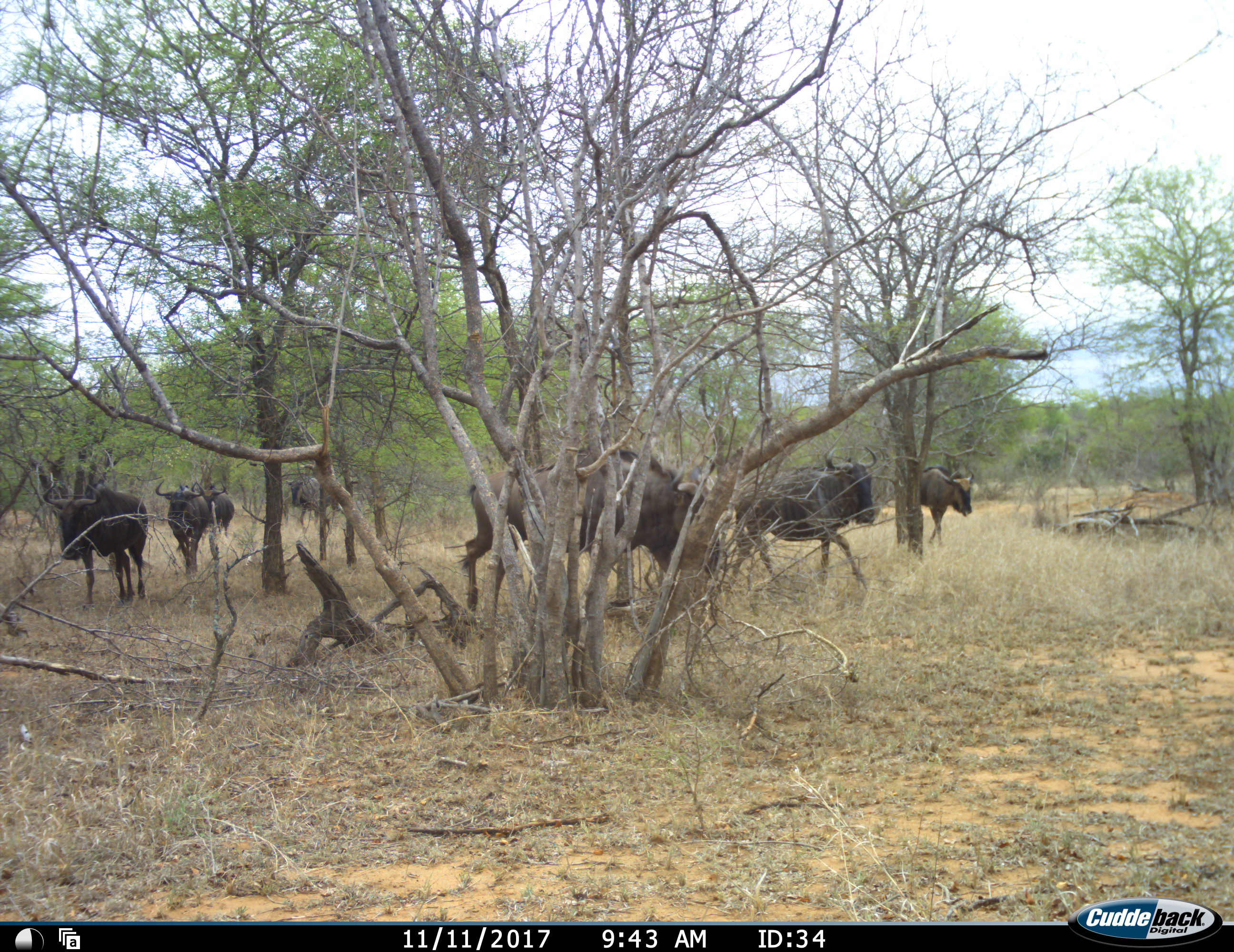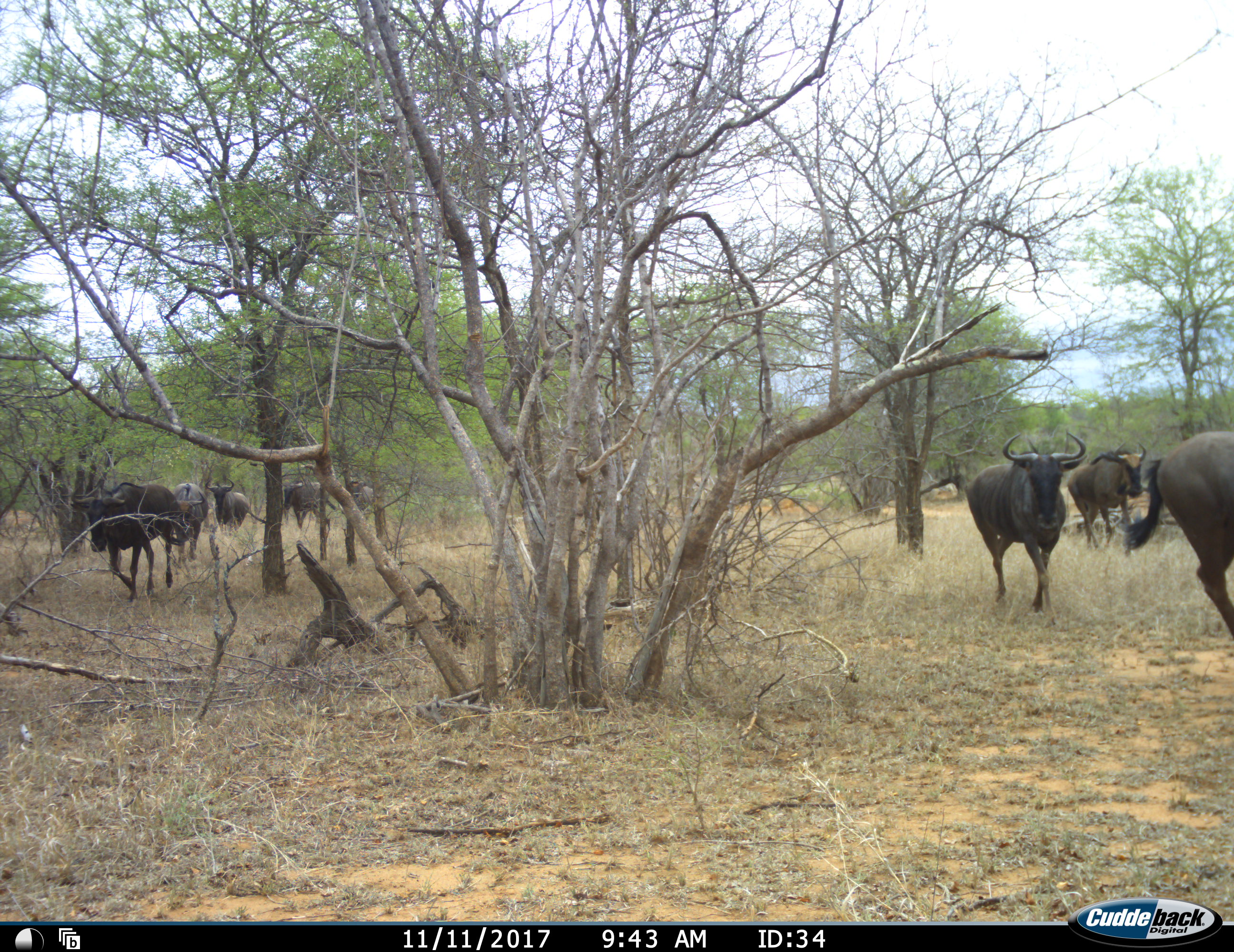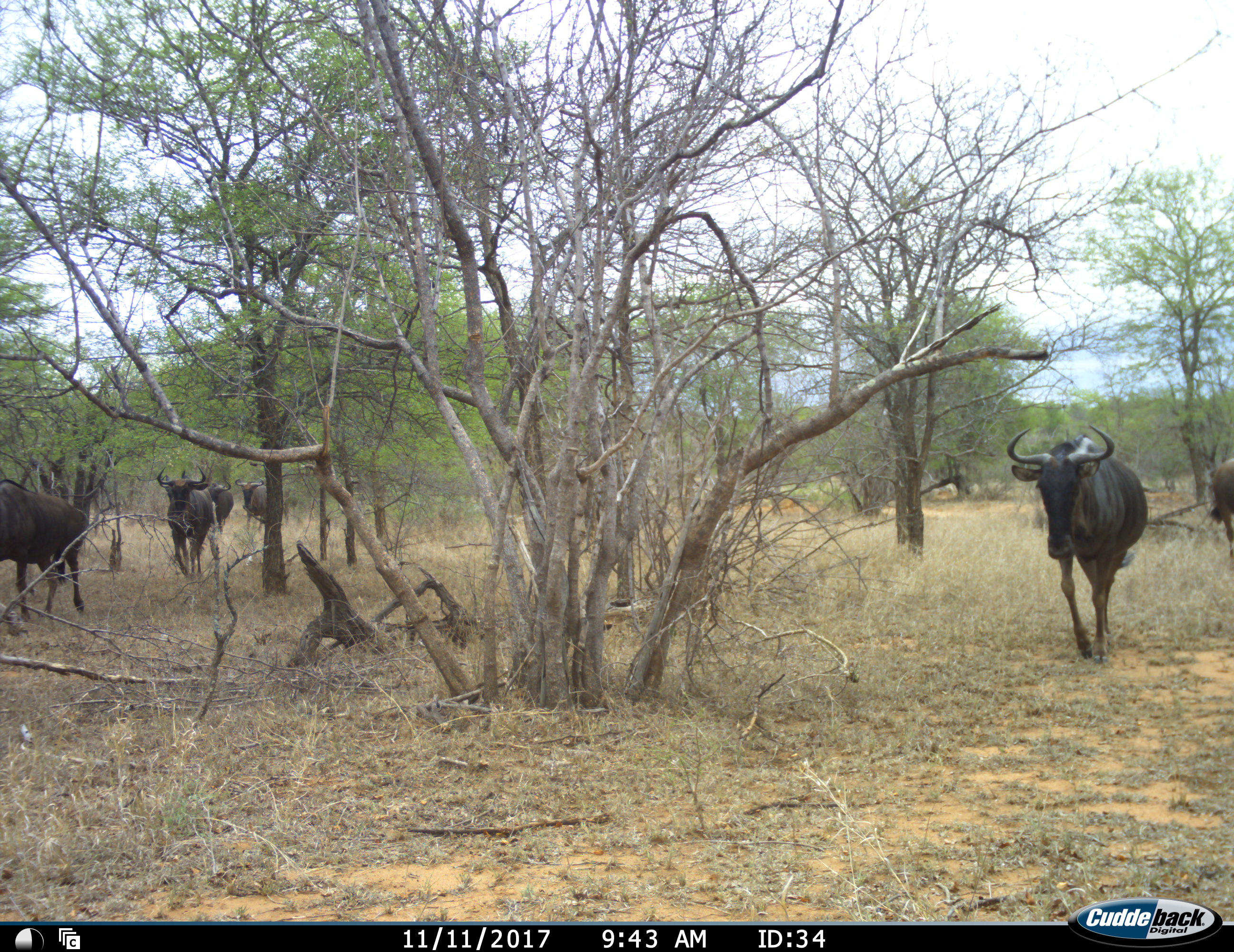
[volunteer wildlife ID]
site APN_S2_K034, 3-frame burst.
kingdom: Animalia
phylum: Chordata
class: Mammalia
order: Artiodactyla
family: Bovidae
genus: Connochaetes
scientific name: Connochaetes taurinus taurinus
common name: blue wildebeest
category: wildebeestblue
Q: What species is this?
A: Wildebeestblue (blue wildebeest) (Connochaetes taurinus taurinus).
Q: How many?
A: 7.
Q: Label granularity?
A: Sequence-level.